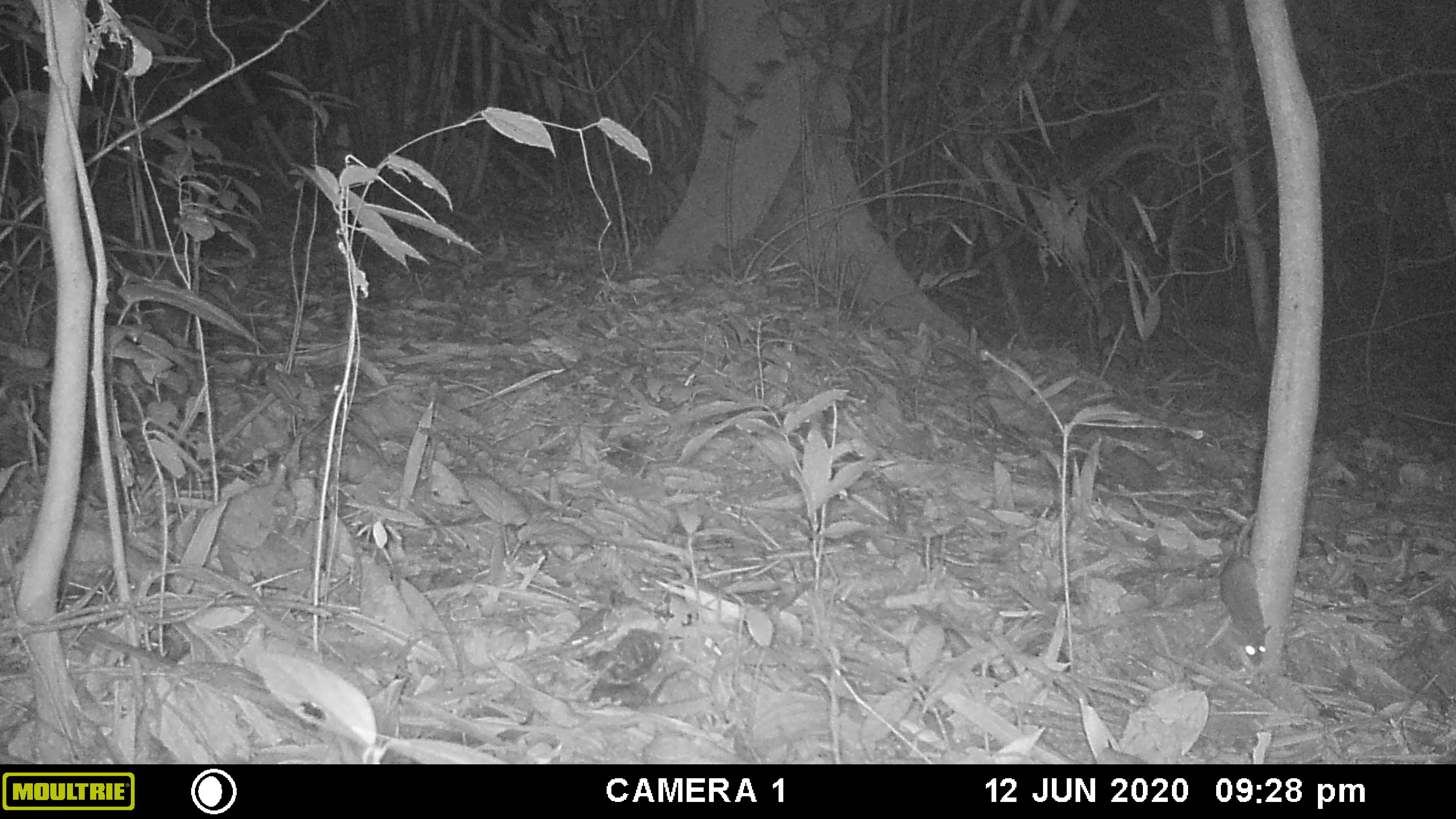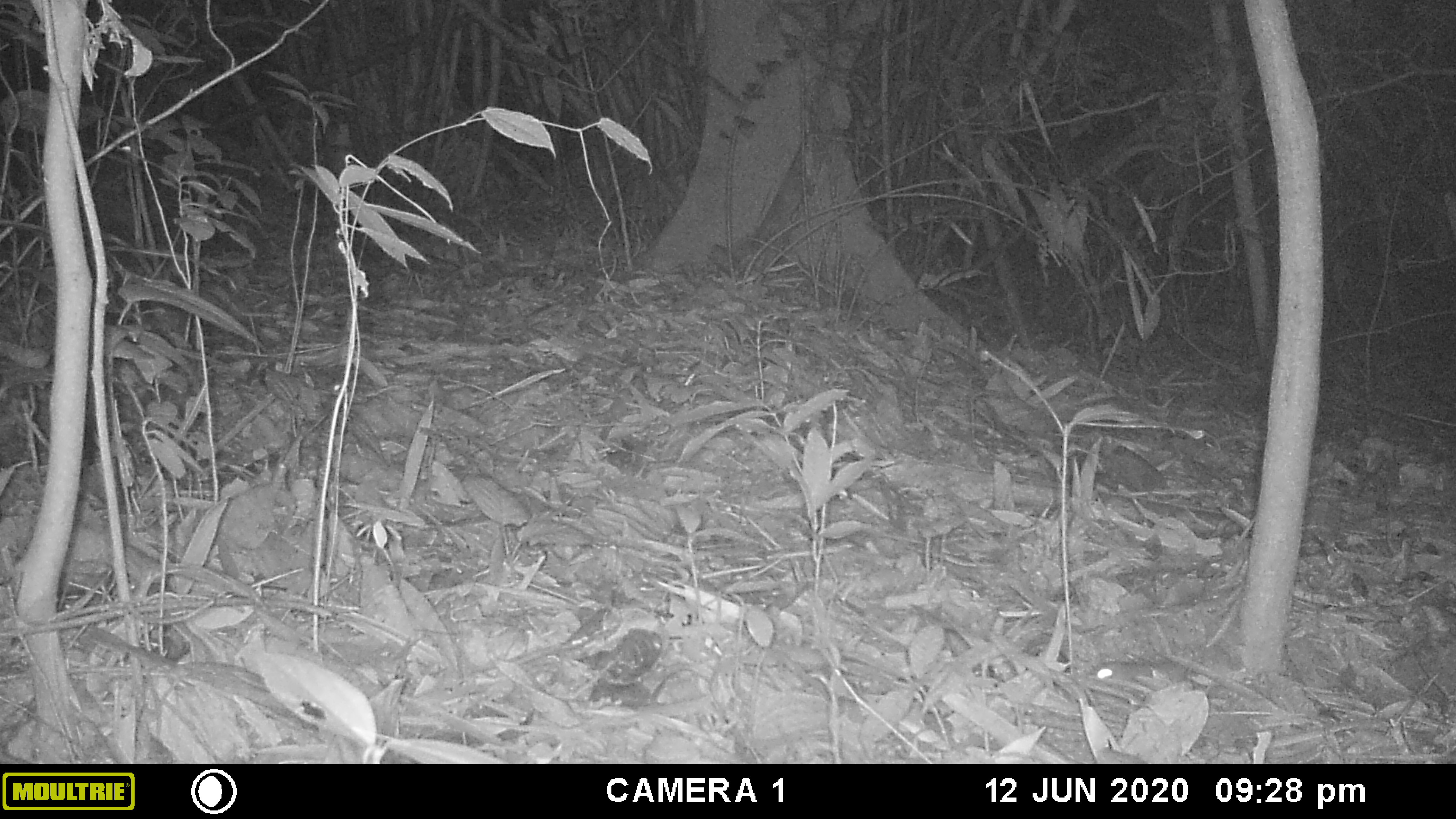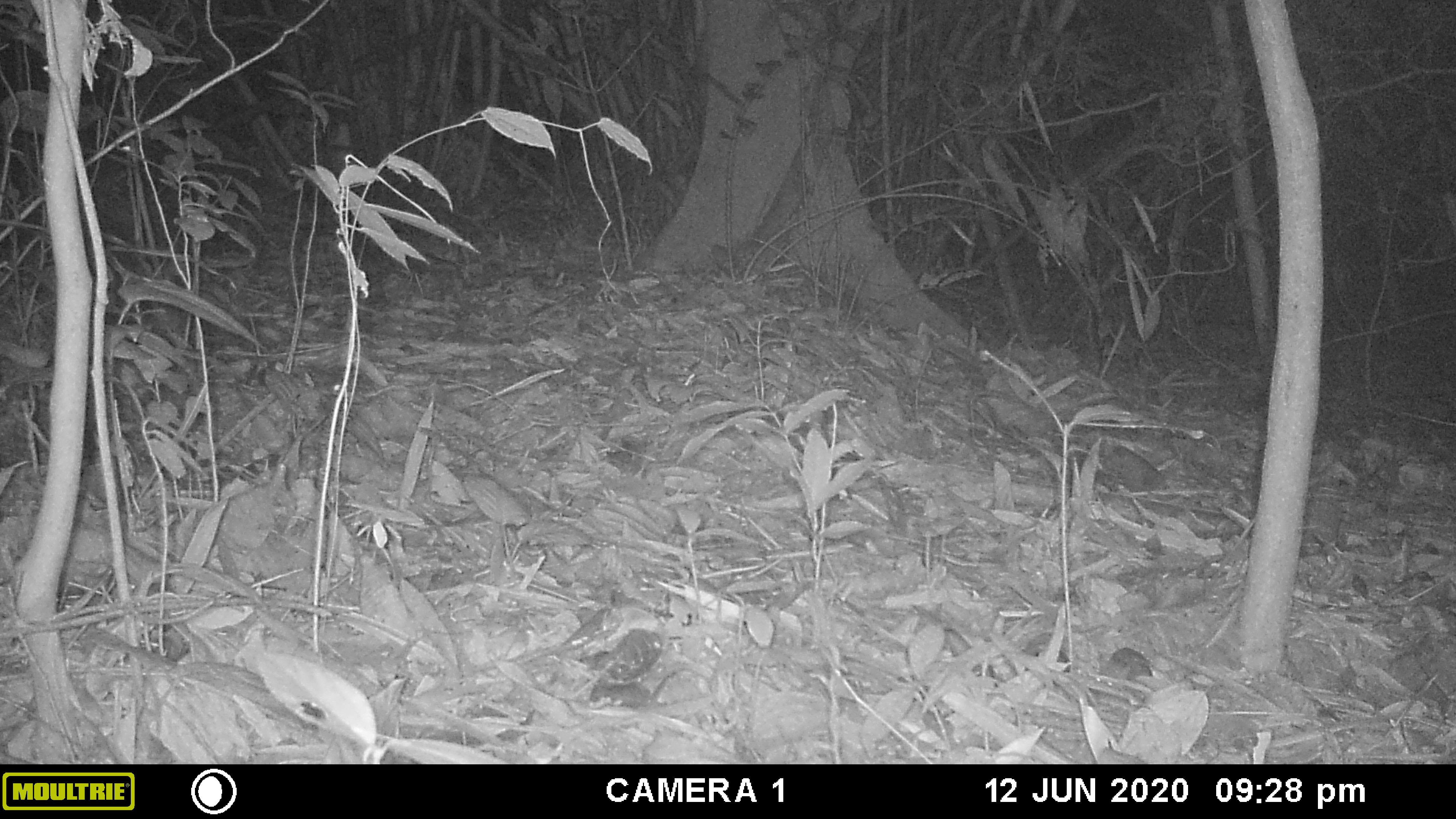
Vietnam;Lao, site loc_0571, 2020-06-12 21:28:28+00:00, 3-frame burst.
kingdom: Animalia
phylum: Chordata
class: Mammalia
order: Rodentia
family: Muridae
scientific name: Muridae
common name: old-world mice and rats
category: unidentified murid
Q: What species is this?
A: Unidentified murid (old-world mice and rats) (Muridae).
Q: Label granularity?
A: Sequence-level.